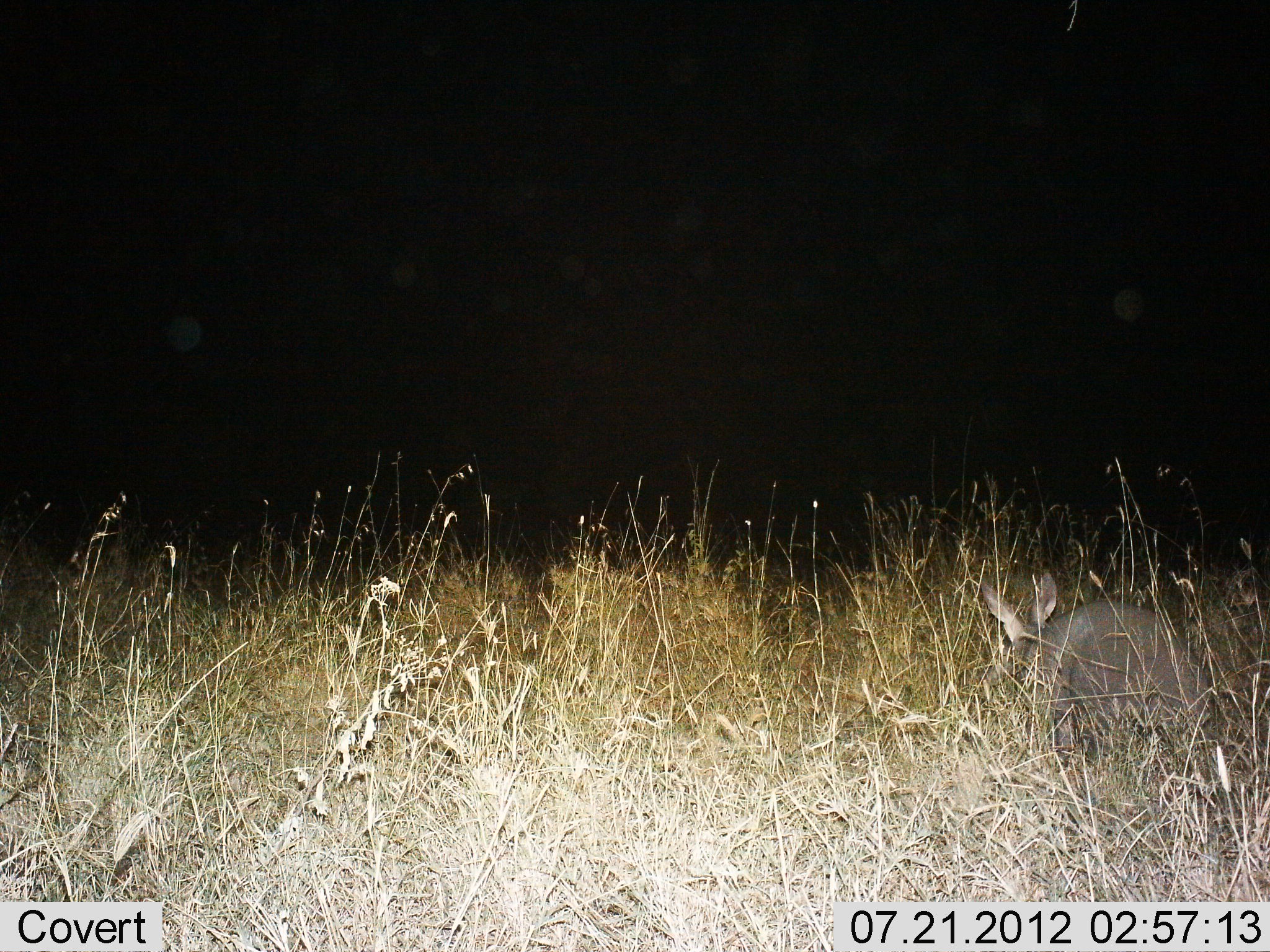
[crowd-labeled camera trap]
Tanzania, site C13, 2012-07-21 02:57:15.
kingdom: Animalia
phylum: Chordata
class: Mammalia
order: Tubulidentata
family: Orycteropodidae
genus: Orycteropus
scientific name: Orycteropus afer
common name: aardvark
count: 1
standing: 30%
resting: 0%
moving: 40%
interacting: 0%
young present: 0%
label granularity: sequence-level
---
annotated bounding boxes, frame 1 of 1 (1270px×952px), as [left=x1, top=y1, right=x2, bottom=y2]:
animal: [left=975, top=570, right=1217, bottom=754]